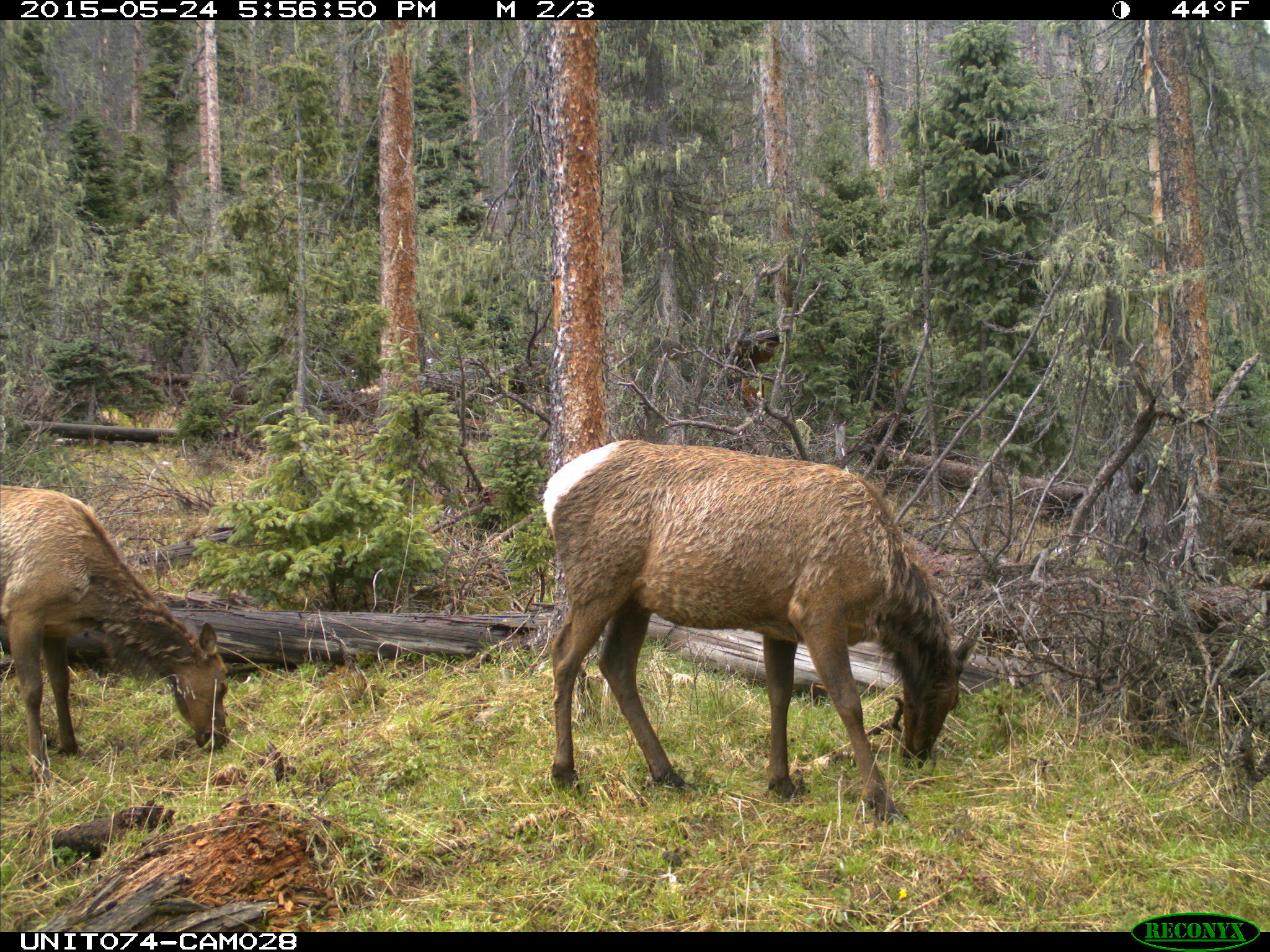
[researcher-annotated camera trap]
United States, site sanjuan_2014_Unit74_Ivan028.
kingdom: Animalia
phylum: Chordata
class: Mammalia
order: Artiodactyla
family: Cervidae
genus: Cervus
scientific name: Cervus elaphus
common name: red deer